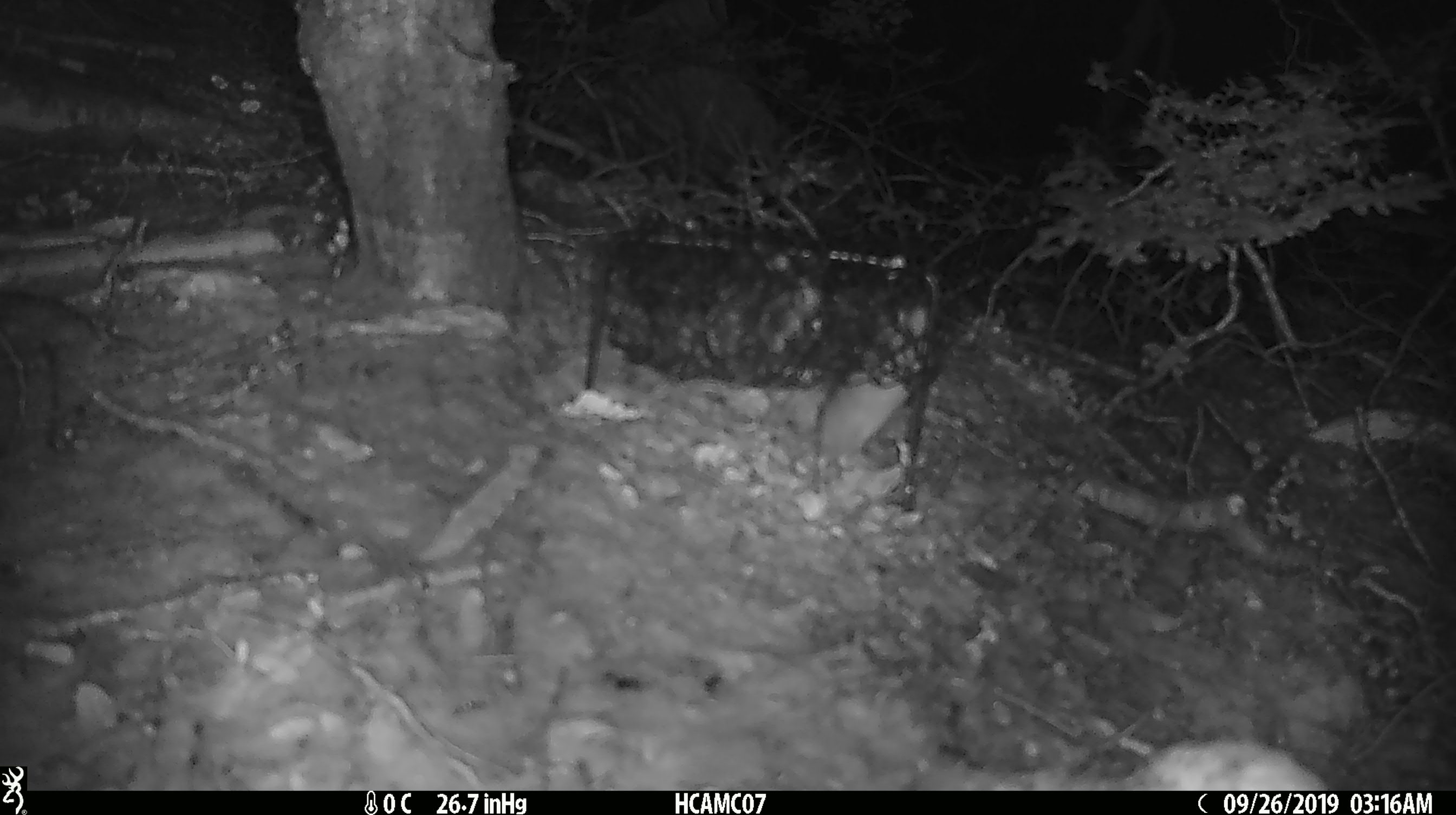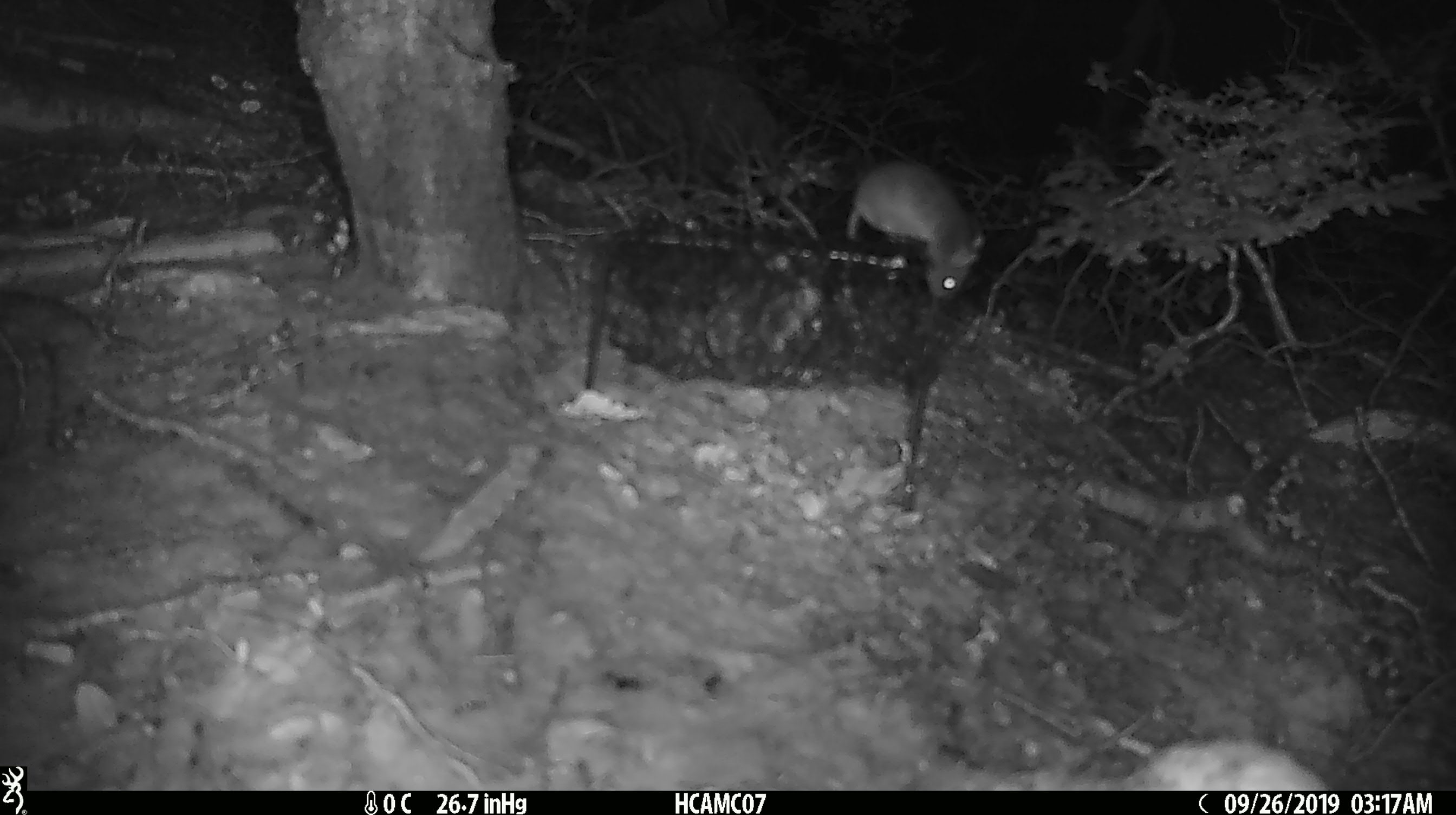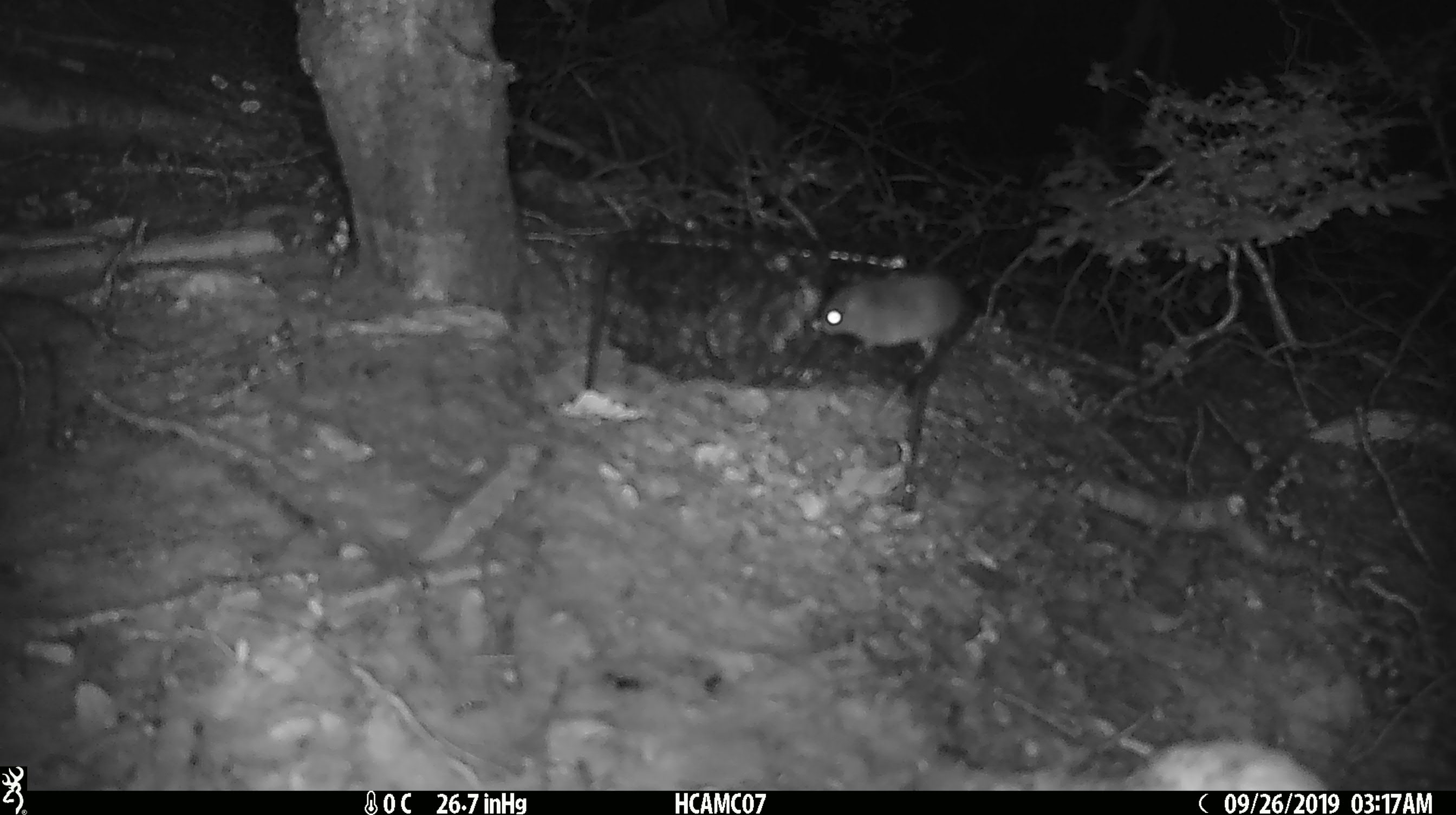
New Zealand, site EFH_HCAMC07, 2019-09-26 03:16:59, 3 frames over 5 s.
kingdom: Animalia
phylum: Chordata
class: Mammalia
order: Rodentia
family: Muridae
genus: Mus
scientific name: Mus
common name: mouse